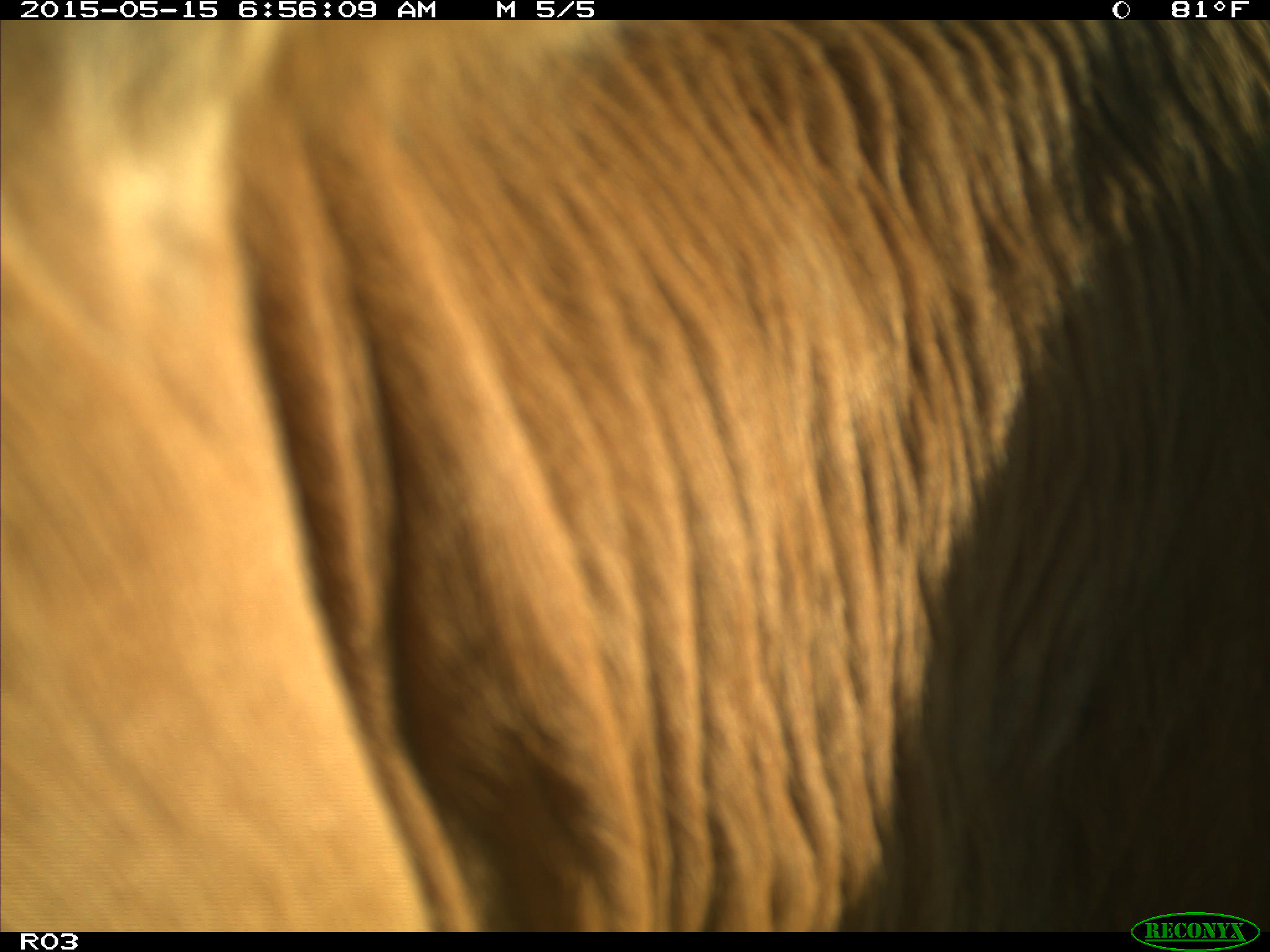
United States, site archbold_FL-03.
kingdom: Animalia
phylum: Chordata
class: Mammalia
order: Artiodactyla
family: Bovidae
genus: Bos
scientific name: Bos taurus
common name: domestic cow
Bos taurus (domestic cow).